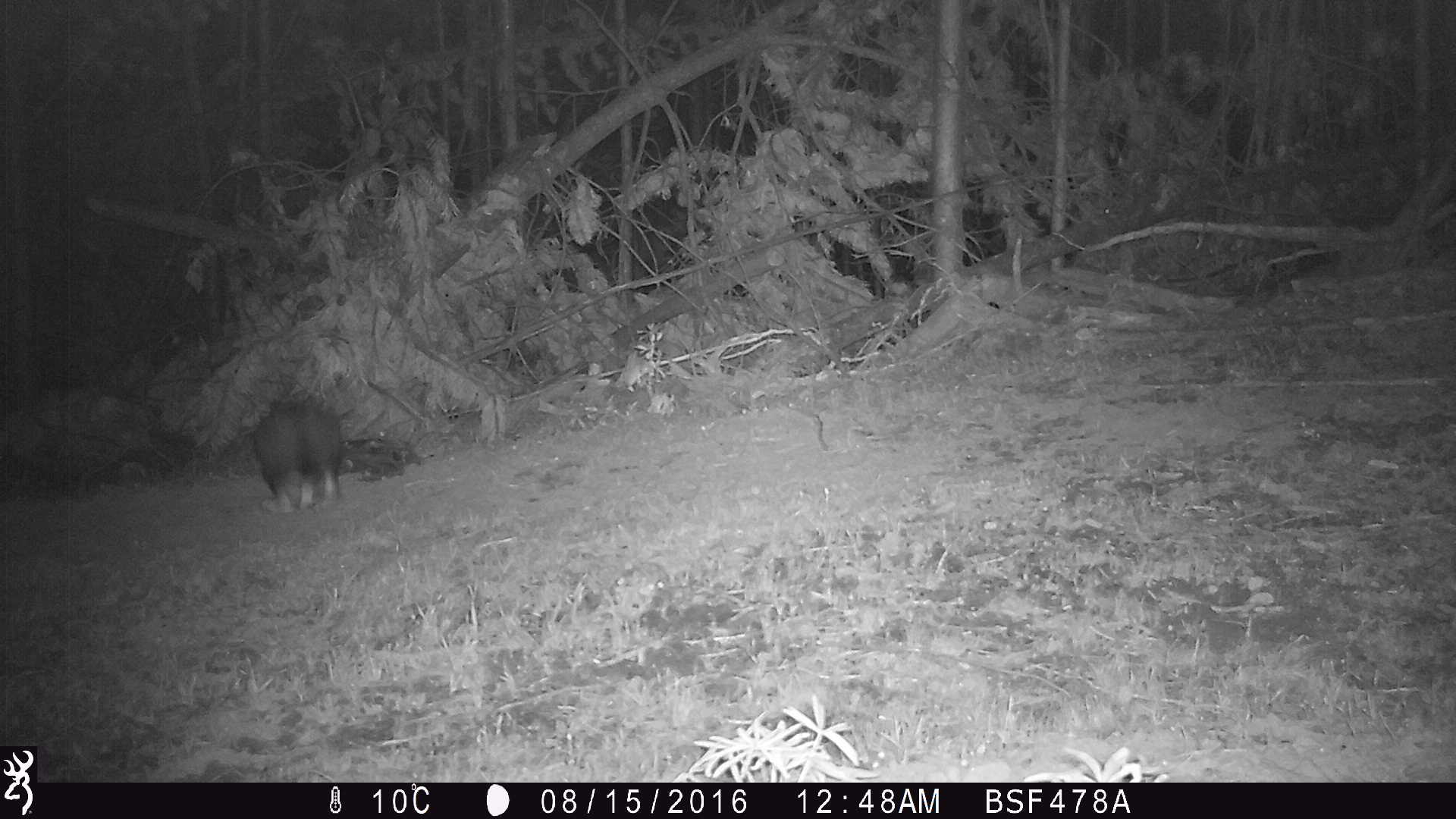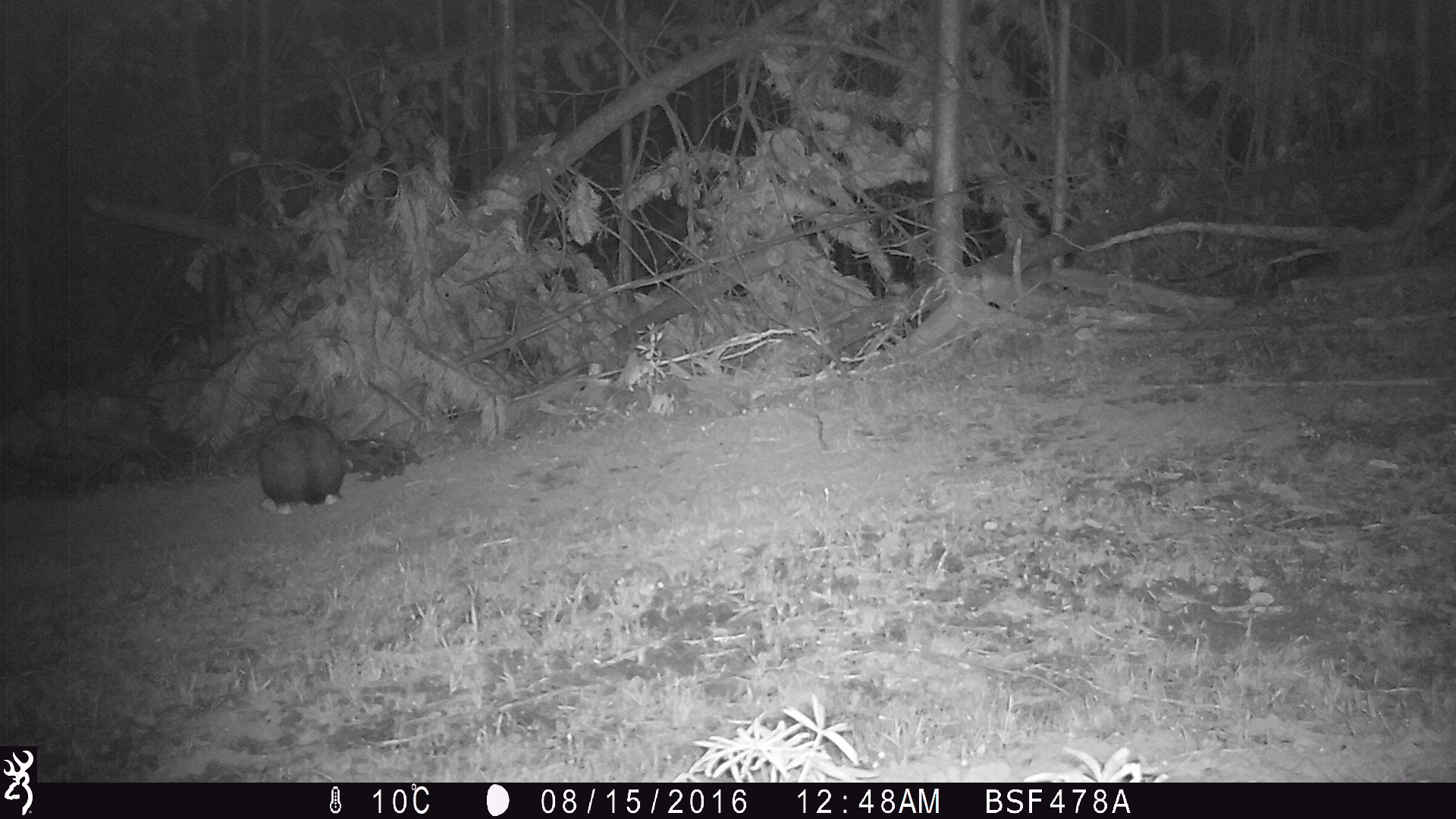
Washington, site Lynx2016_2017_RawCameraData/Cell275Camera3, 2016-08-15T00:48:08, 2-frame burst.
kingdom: Animalia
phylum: Chordata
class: Mammalia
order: Lagomorpha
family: Leporidae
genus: Lepus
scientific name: Lepus americanus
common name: snowshoe hare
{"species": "Lepus americanus (snowshoe hare)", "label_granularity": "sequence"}